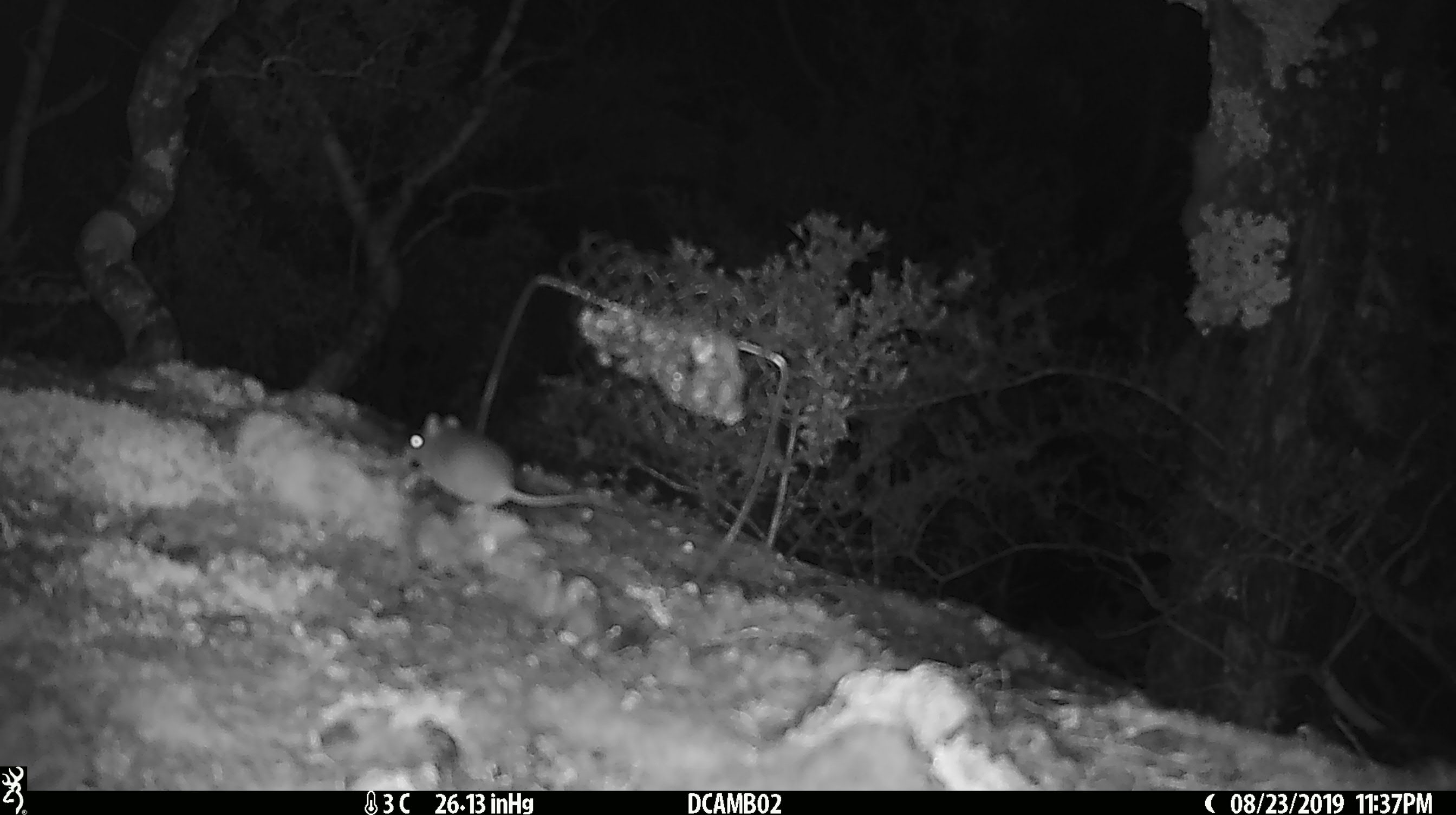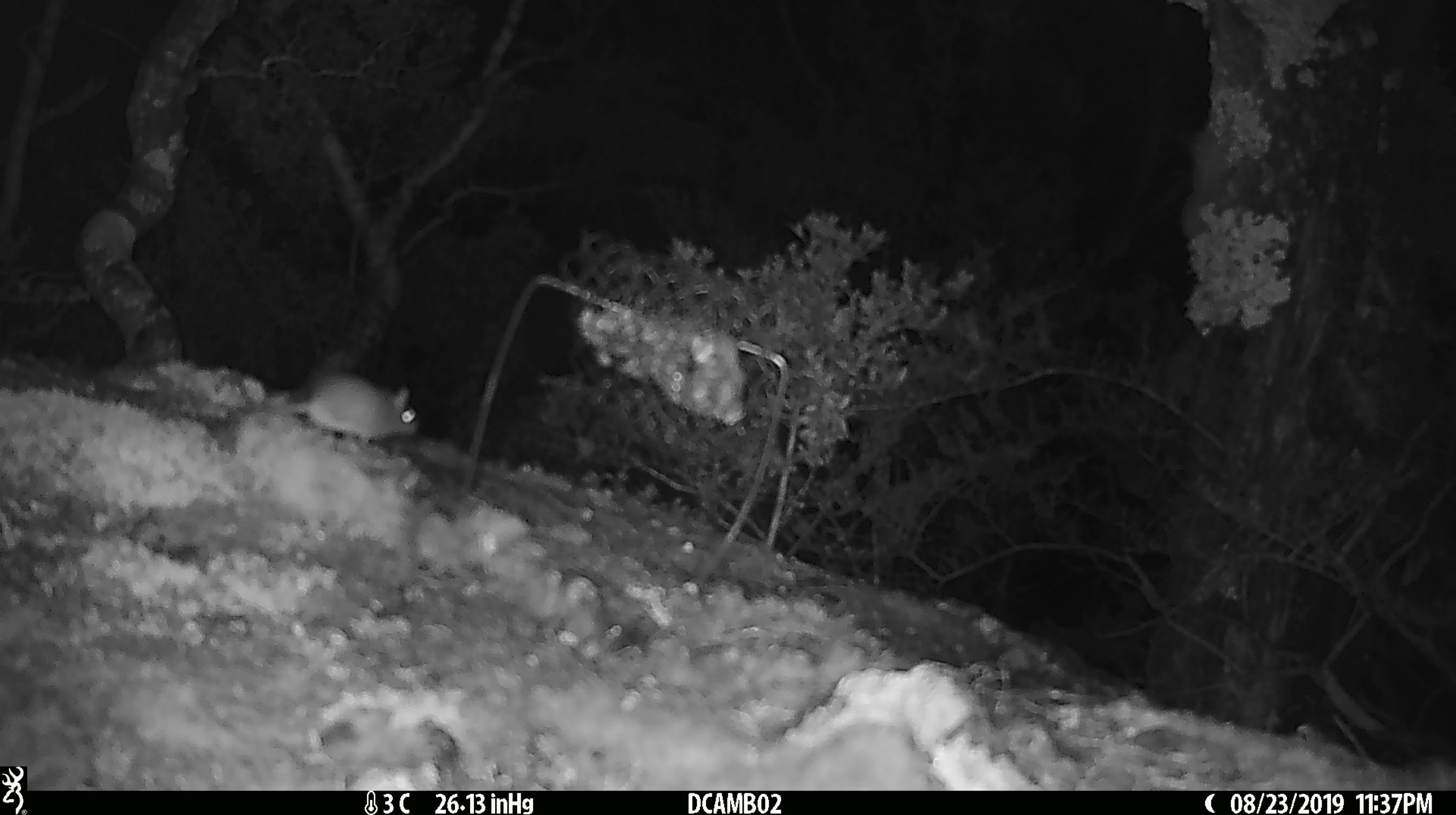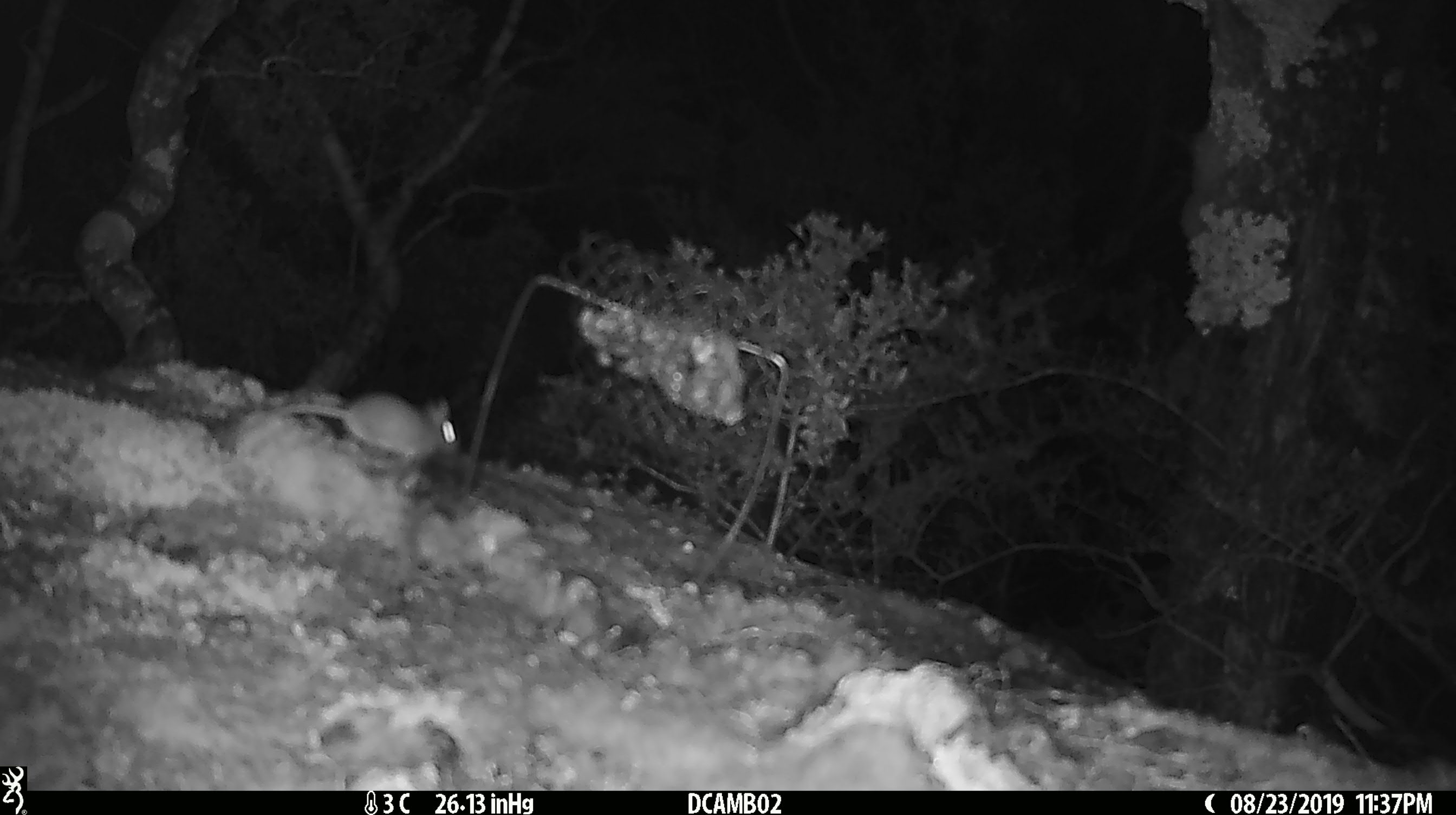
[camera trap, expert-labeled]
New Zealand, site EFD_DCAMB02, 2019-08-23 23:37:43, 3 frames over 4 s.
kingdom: Animalia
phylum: Chordata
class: Mammalia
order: Rodentia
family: Muridae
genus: Mus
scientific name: Mus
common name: mouse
Mouse (Mus).